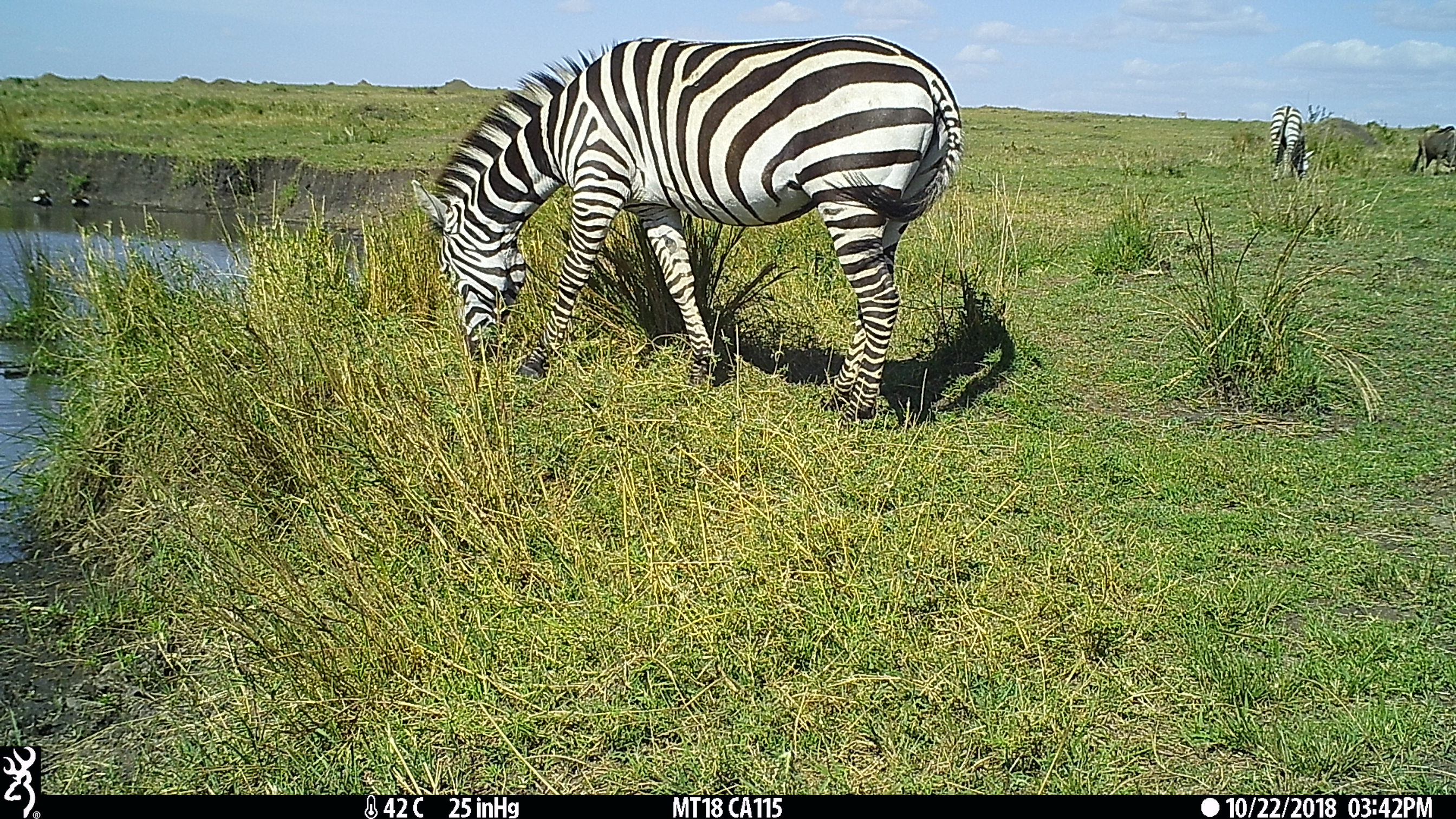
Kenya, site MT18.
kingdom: Animalia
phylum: Chordata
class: Mammalia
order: Artiodactyla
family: Bovidae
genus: Connochaetes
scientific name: Connochaetes taurinus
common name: blue wildebeest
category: wildebeest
Wildebeest (blue wildebeest) (Connochaetes taurinus).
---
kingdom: Animalia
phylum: Chordata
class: Mammalia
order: Perissodactyla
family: Equidae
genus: Equus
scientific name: Equus quagga burchellii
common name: burchell's zebra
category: zebra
Zebra (burchell's zebra) (Equus quagga burchellii).